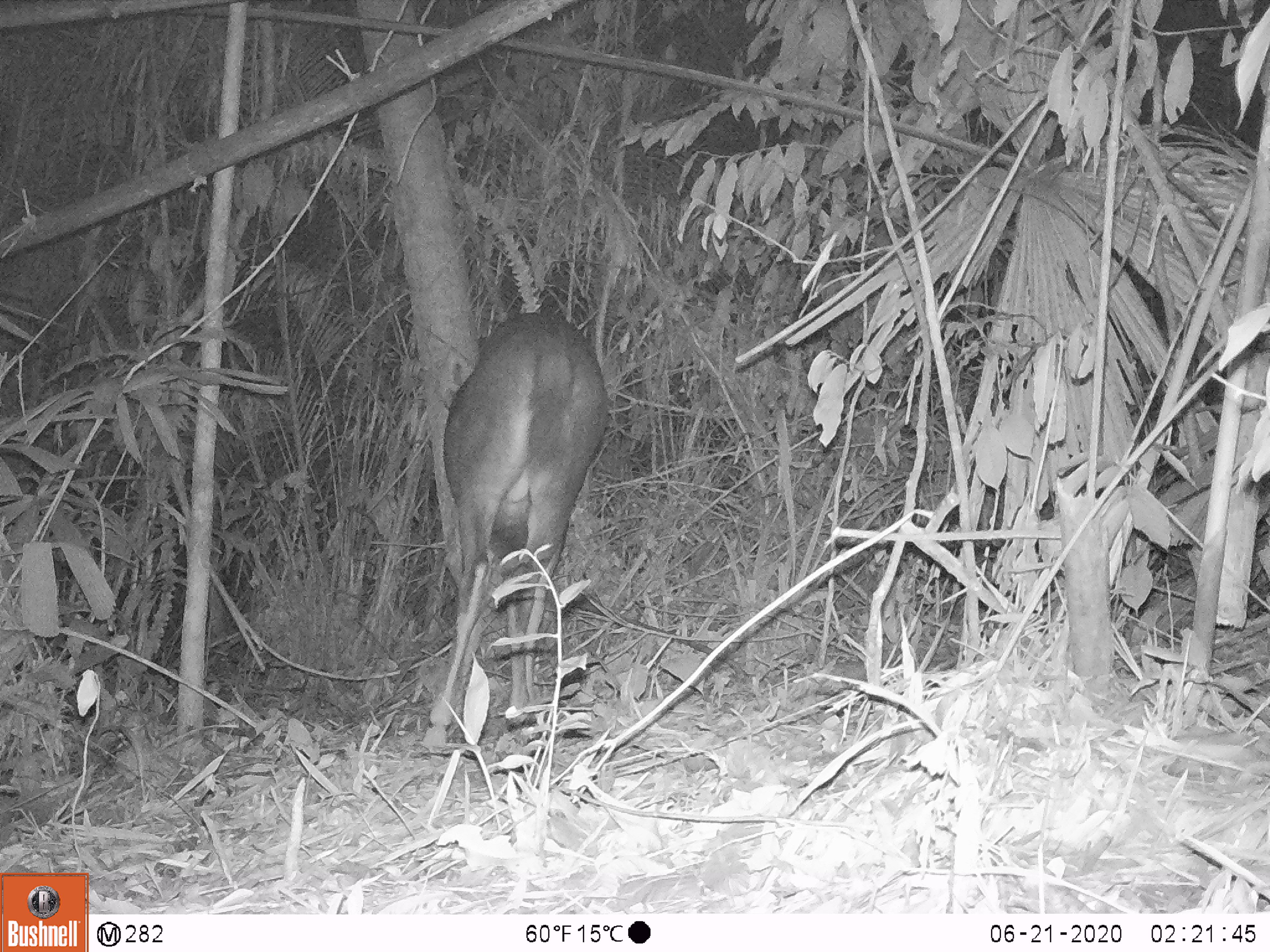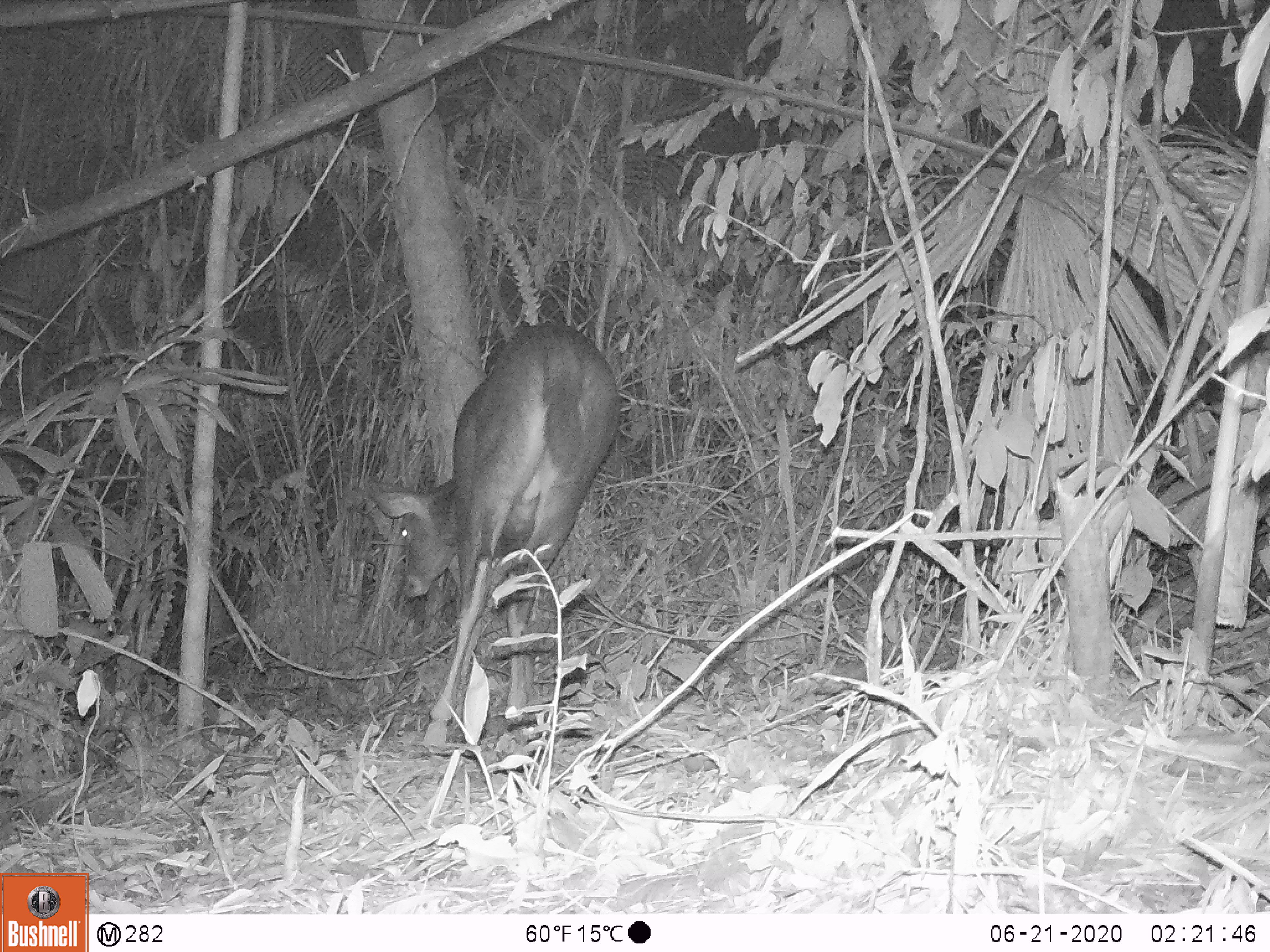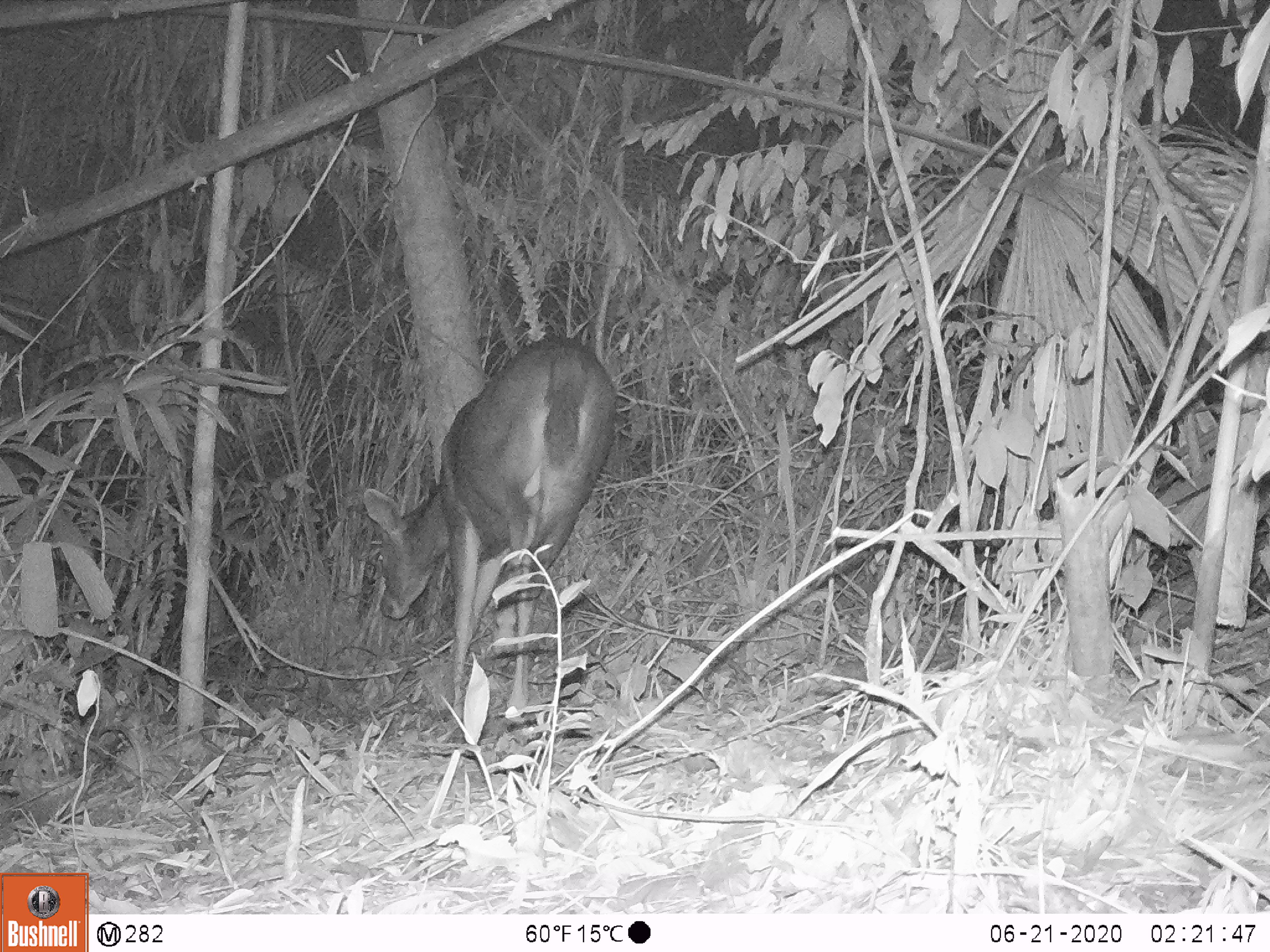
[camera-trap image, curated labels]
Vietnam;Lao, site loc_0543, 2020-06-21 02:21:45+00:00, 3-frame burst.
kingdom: Animalia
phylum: Chordata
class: Mammalia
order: Artiodactyla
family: Cervidae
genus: Rusa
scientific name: Rusa unicolor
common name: sambar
Sambar (Rusa unicolor). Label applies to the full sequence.